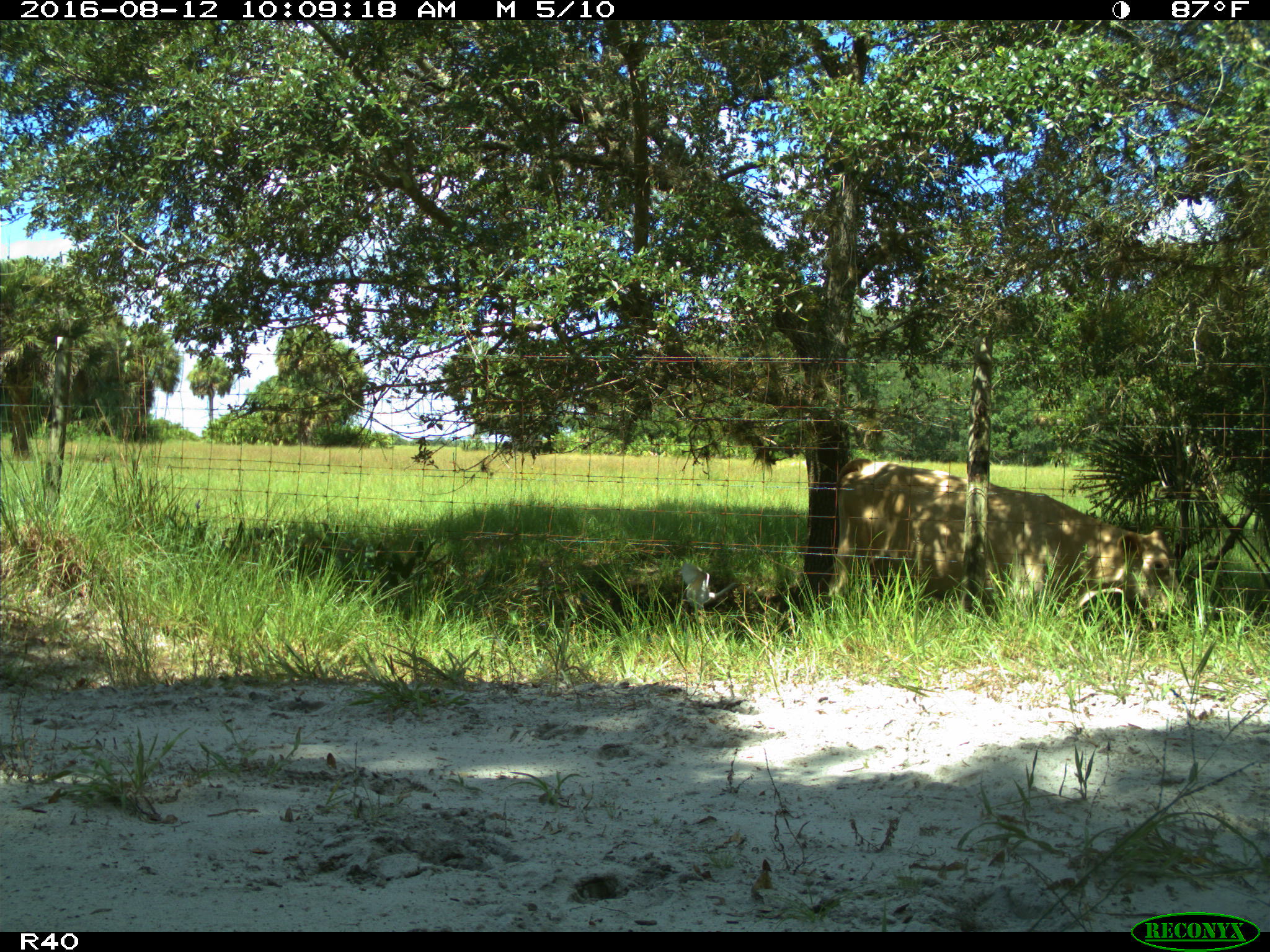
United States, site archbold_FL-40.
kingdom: Animalia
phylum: Chordata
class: Mammalia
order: Artiodactyla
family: Bovidae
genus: Bos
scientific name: Bos taurus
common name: domestic cow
Bos taurus (domestic cow).